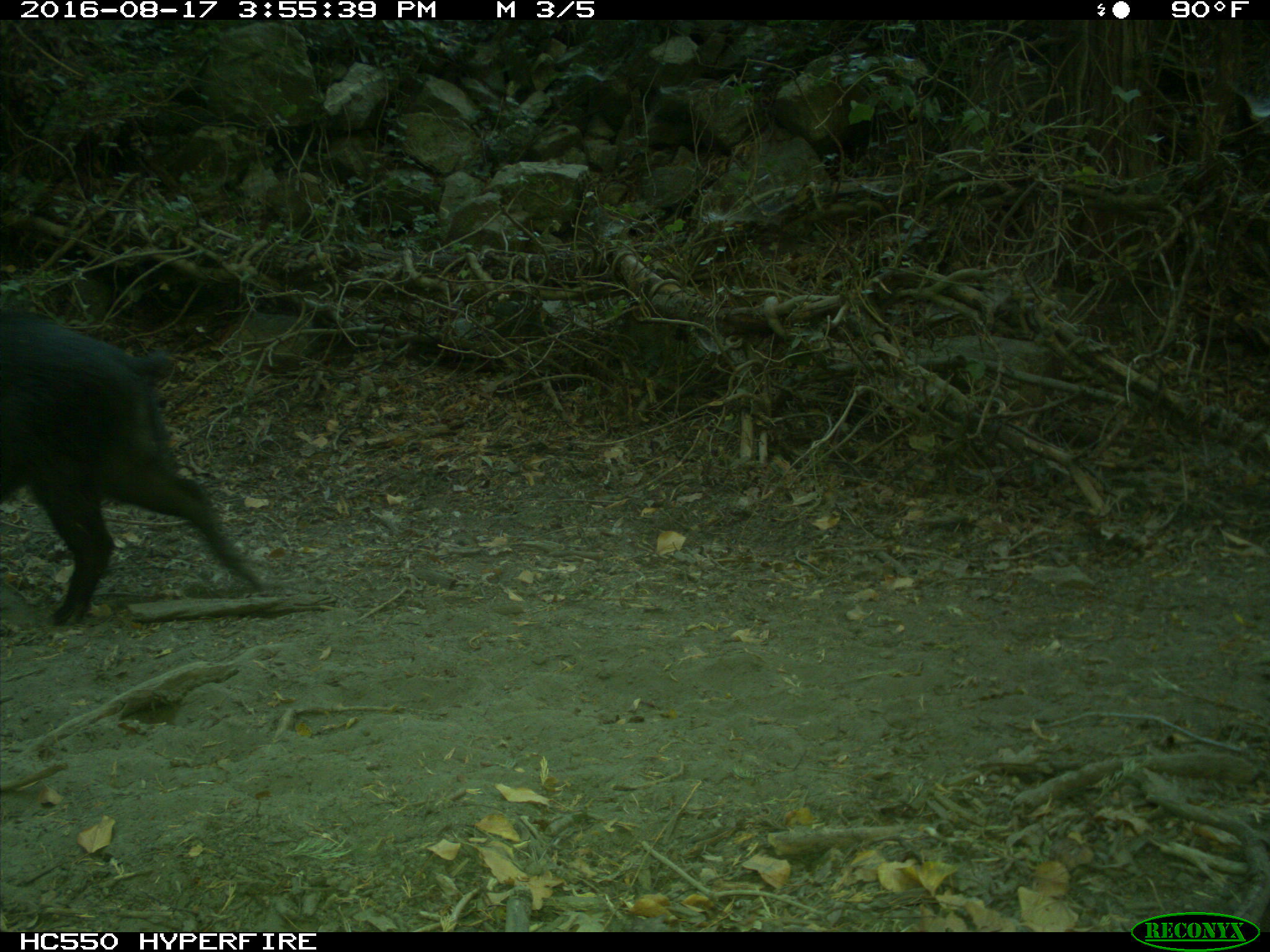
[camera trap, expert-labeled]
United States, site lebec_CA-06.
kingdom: Animalia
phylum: Chordata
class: Mammalia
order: Artiodactyla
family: Suidae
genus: Sus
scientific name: Sus scrofa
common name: wild boar